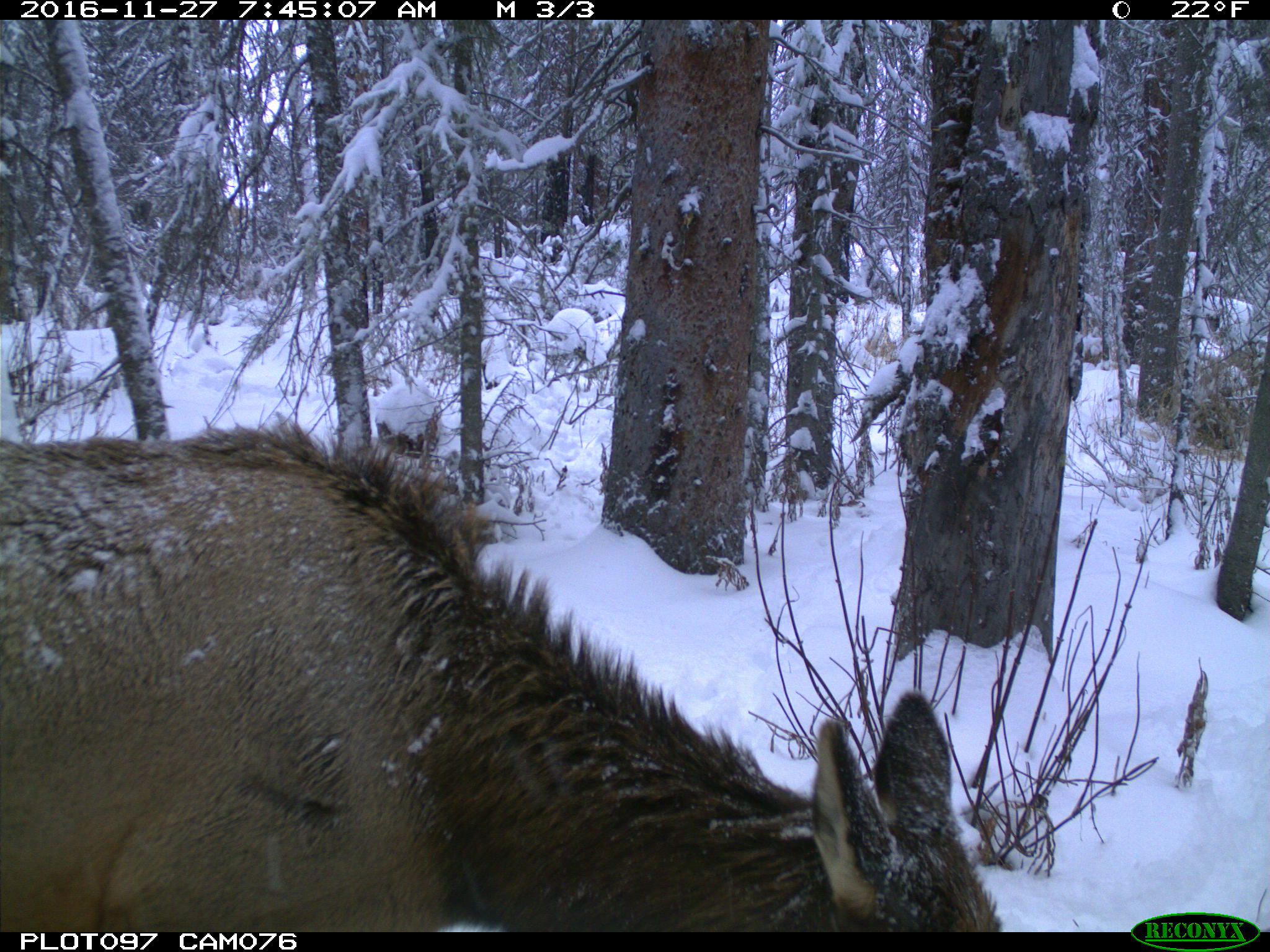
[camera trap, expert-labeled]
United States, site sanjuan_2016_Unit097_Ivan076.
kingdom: Animalia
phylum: Chordata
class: Mammalia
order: Artiodactyla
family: Cervidae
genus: Cervus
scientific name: Cervus elaphus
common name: red deer